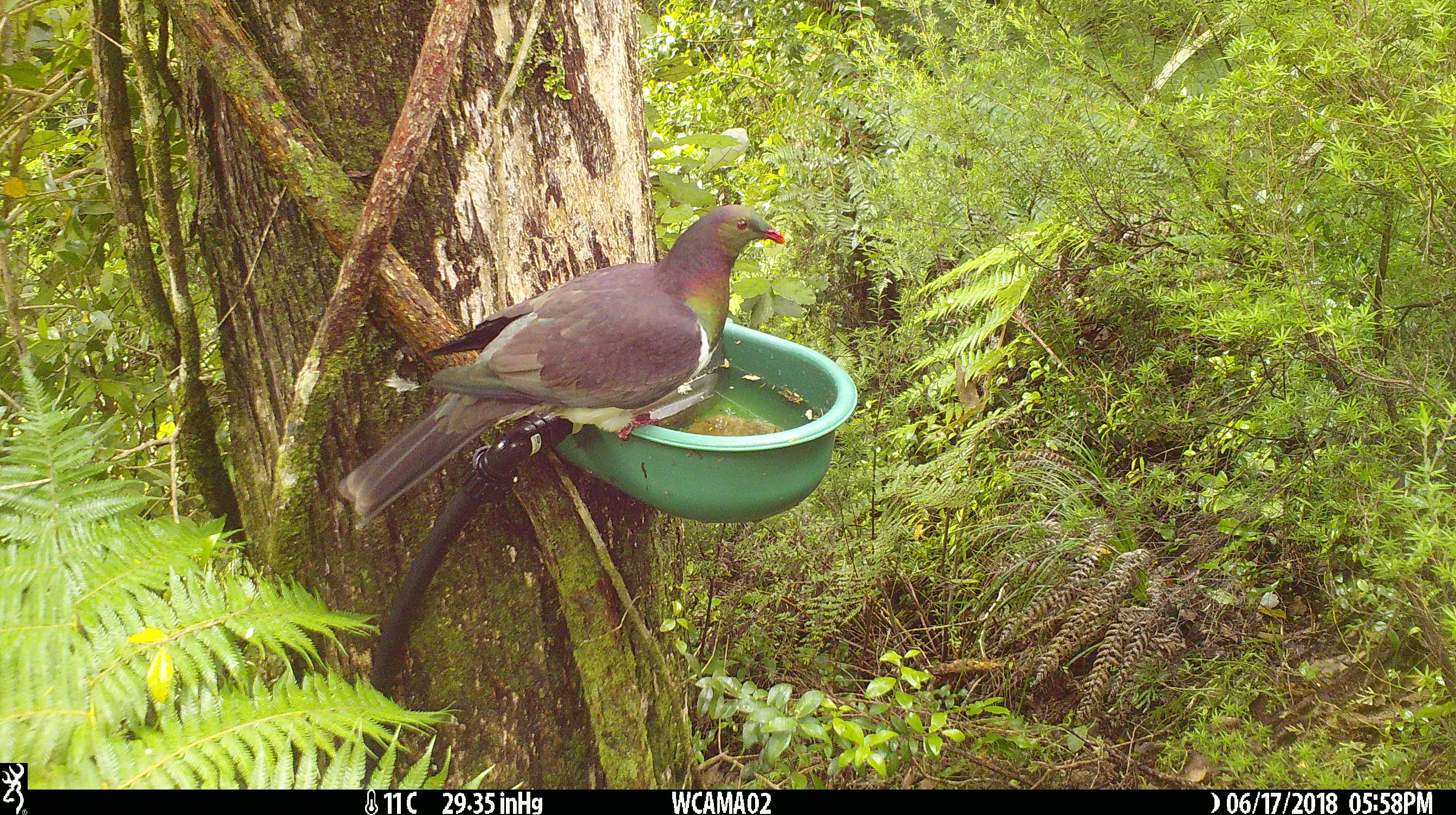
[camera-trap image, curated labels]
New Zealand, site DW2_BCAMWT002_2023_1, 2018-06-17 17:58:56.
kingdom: Animalia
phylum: Chordata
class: Aves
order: Columbiformes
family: Columbidae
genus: Hemiphaga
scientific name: Hemiphaga novaeseelandiae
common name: new zealand pigeon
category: kereru